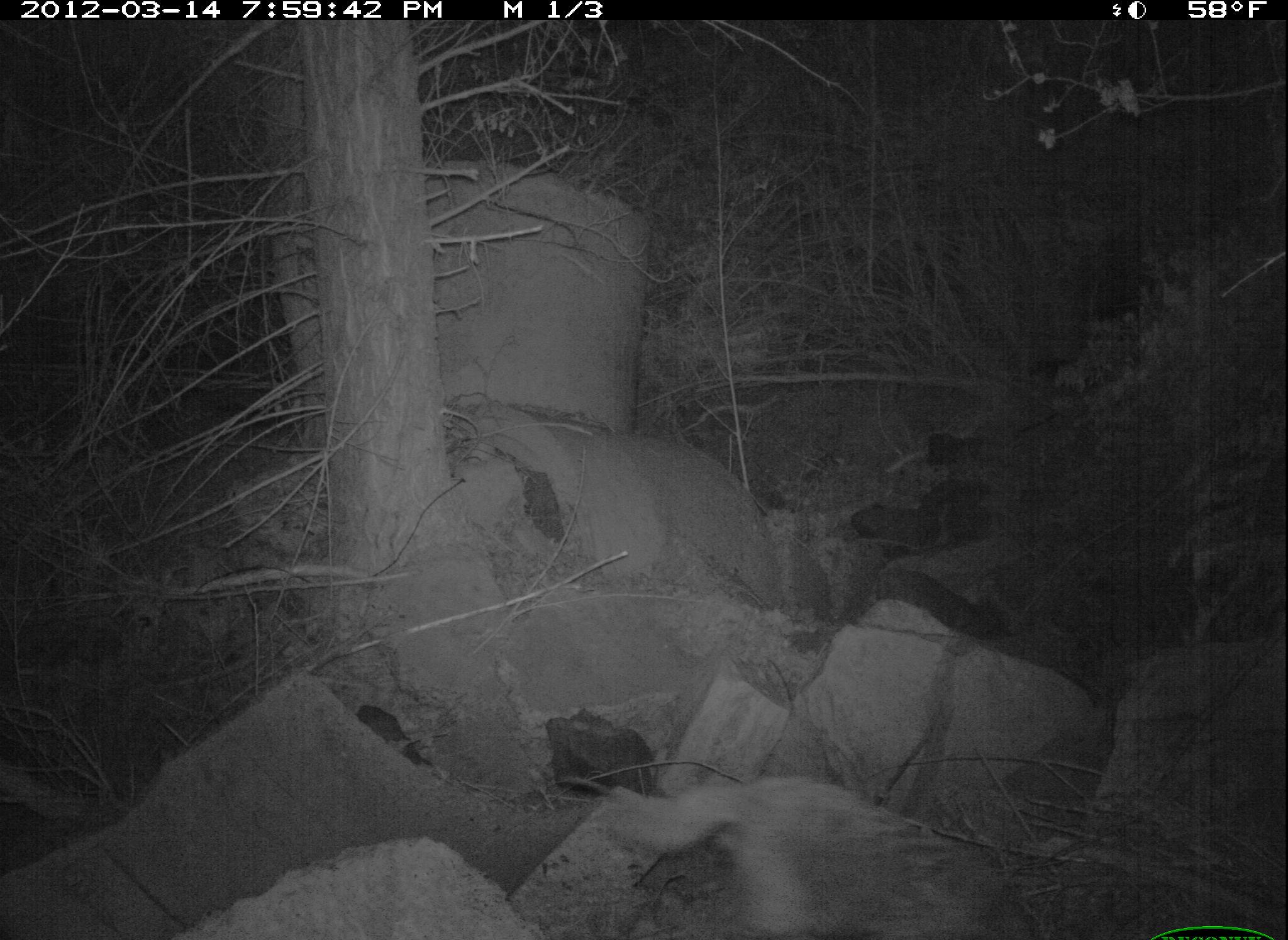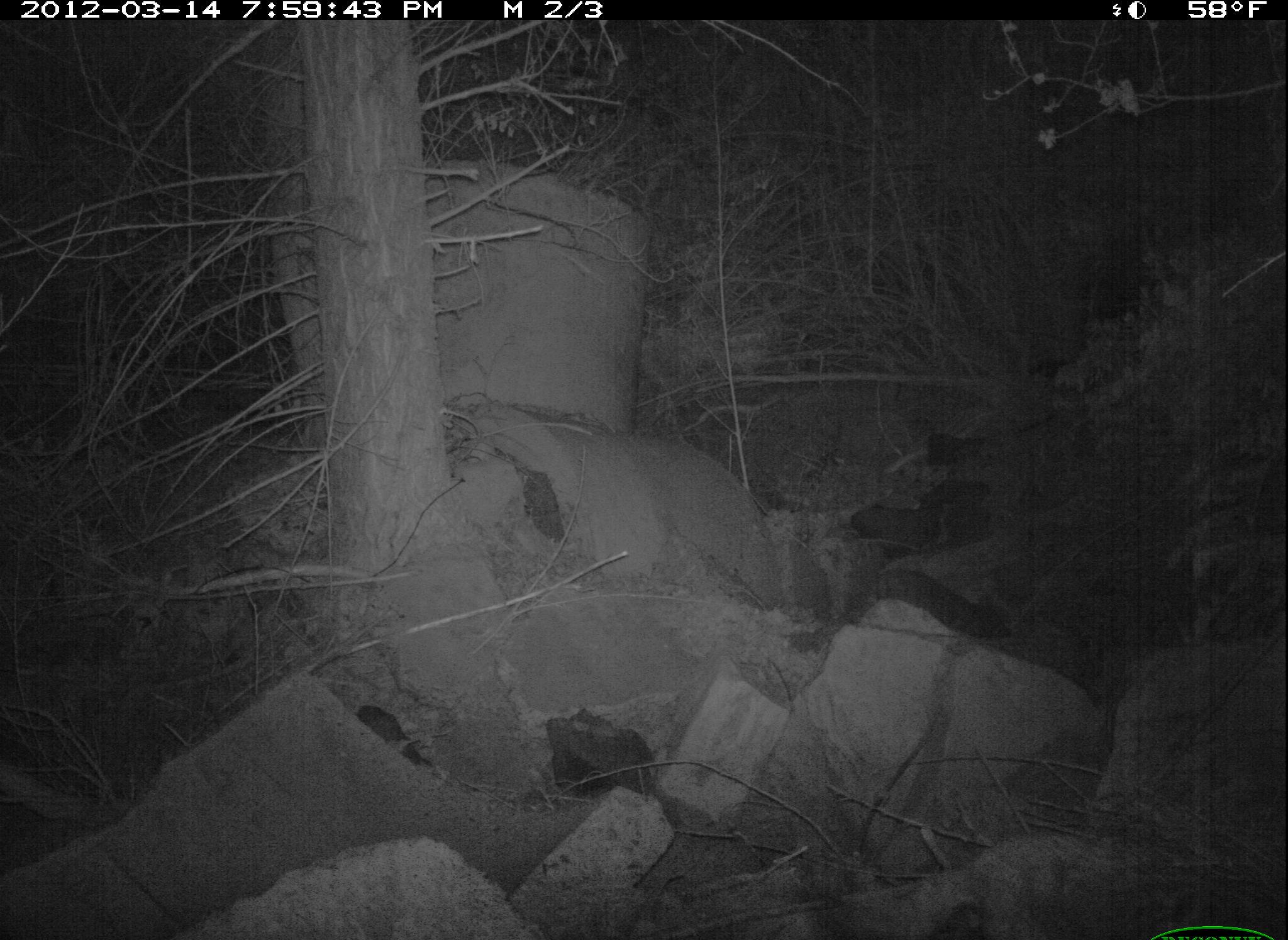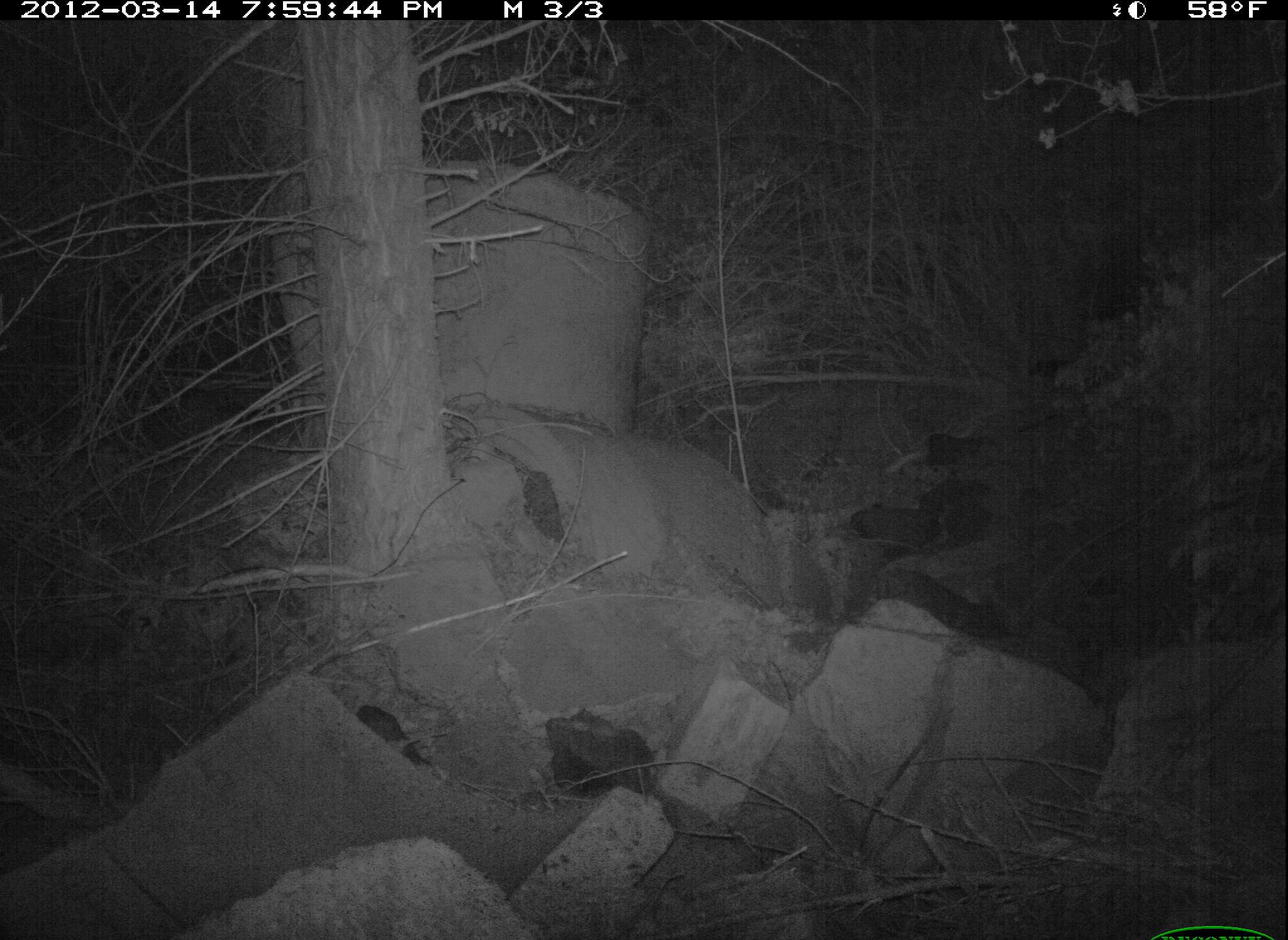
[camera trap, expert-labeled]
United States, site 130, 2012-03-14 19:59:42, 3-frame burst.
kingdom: Animalia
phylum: Chordata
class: Mammalia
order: Carnivora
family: Canidae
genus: Canis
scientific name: Canis latrans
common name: coyote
Coyote (Canis latrans).